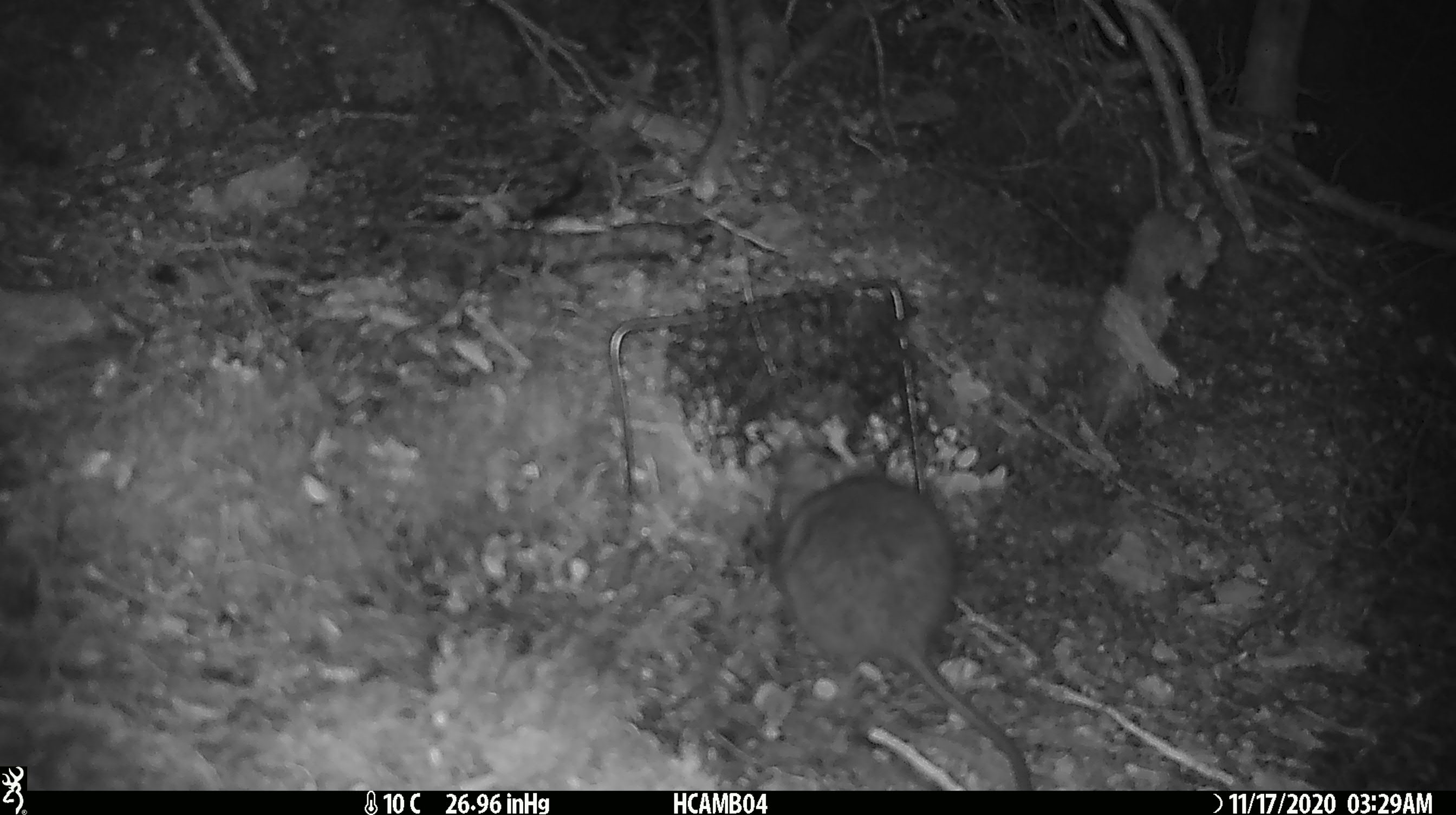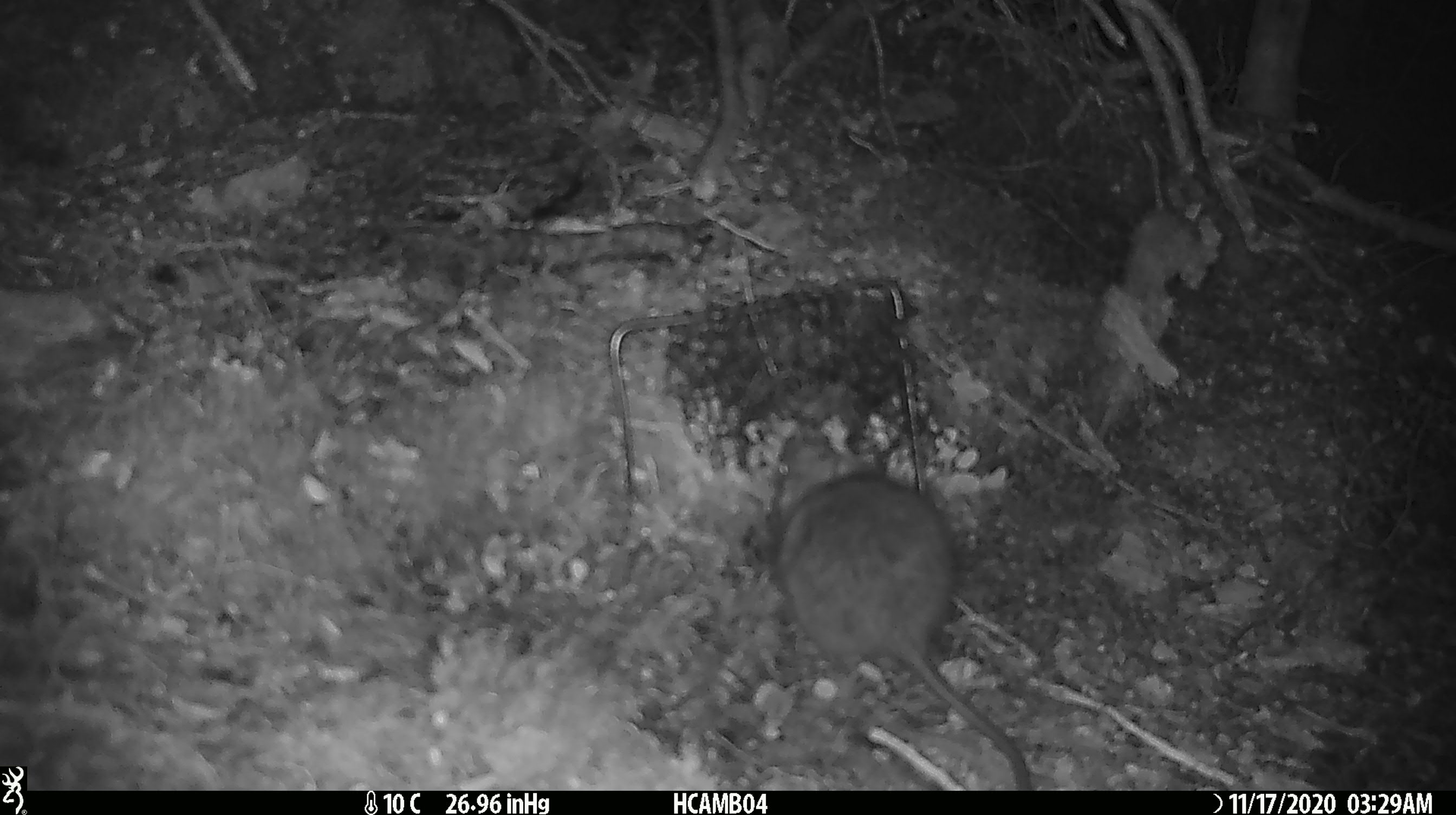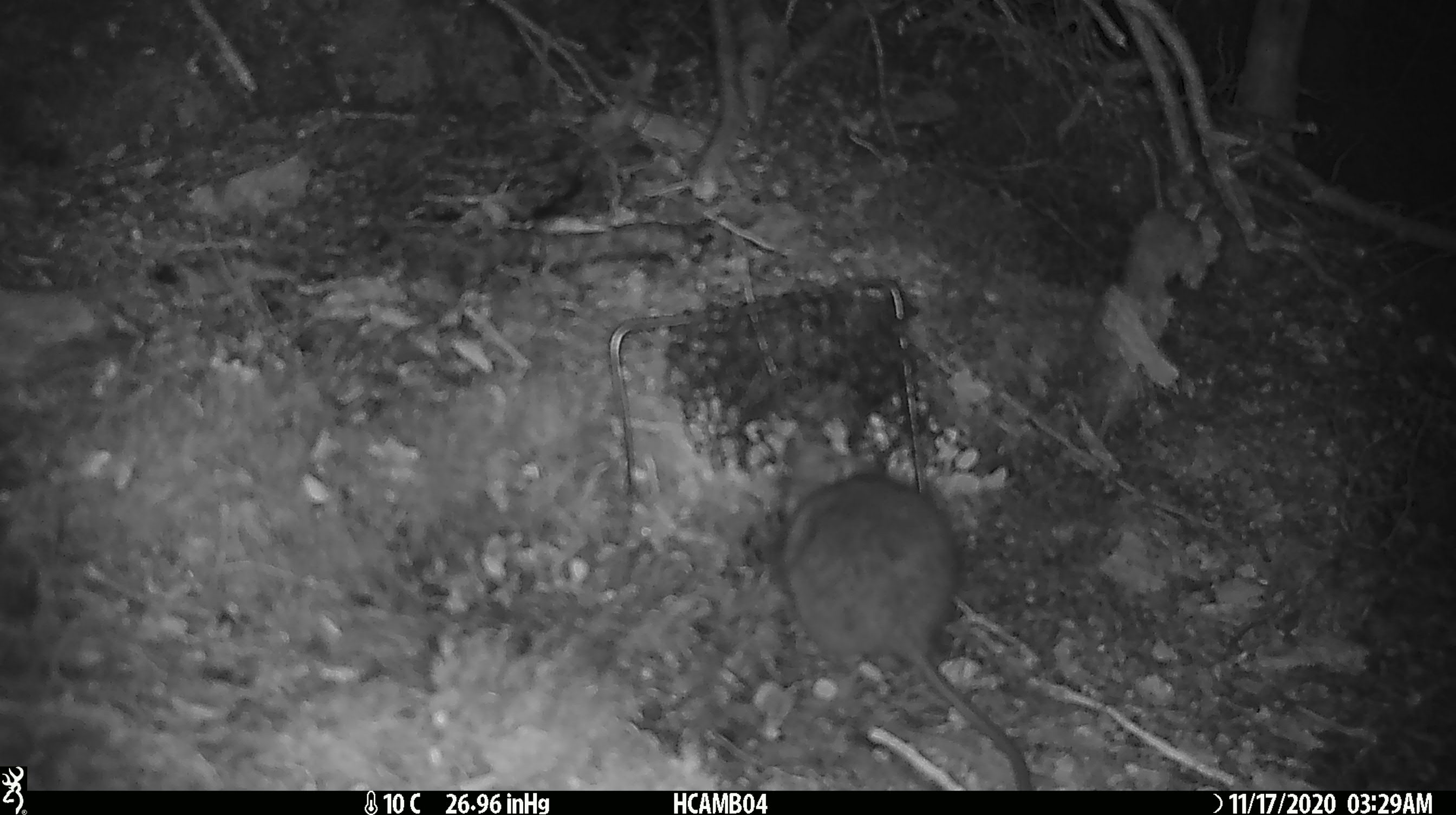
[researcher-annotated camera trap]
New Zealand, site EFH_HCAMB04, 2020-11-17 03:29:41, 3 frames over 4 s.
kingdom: Animalia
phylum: Chordata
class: Mammalia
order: Rodentia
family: Muridae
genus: Rattus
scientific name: Rattus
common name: rat